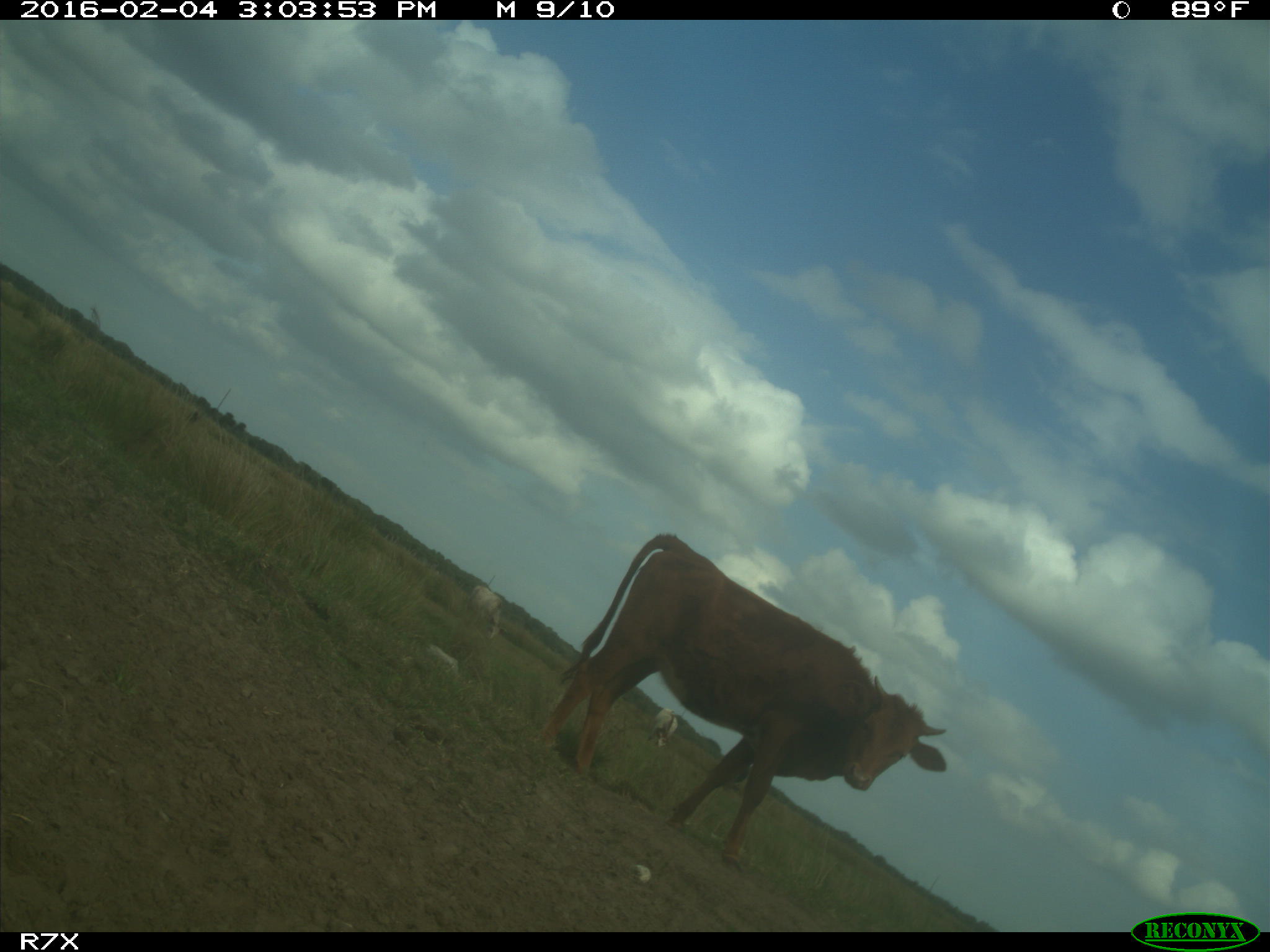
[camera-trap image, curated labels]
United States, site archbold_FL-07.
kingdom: Animalia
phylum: Chordata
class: Mammalia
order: Artiodactyla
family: Bovidae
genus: Bos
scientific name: Bos taurus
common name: domestic cow